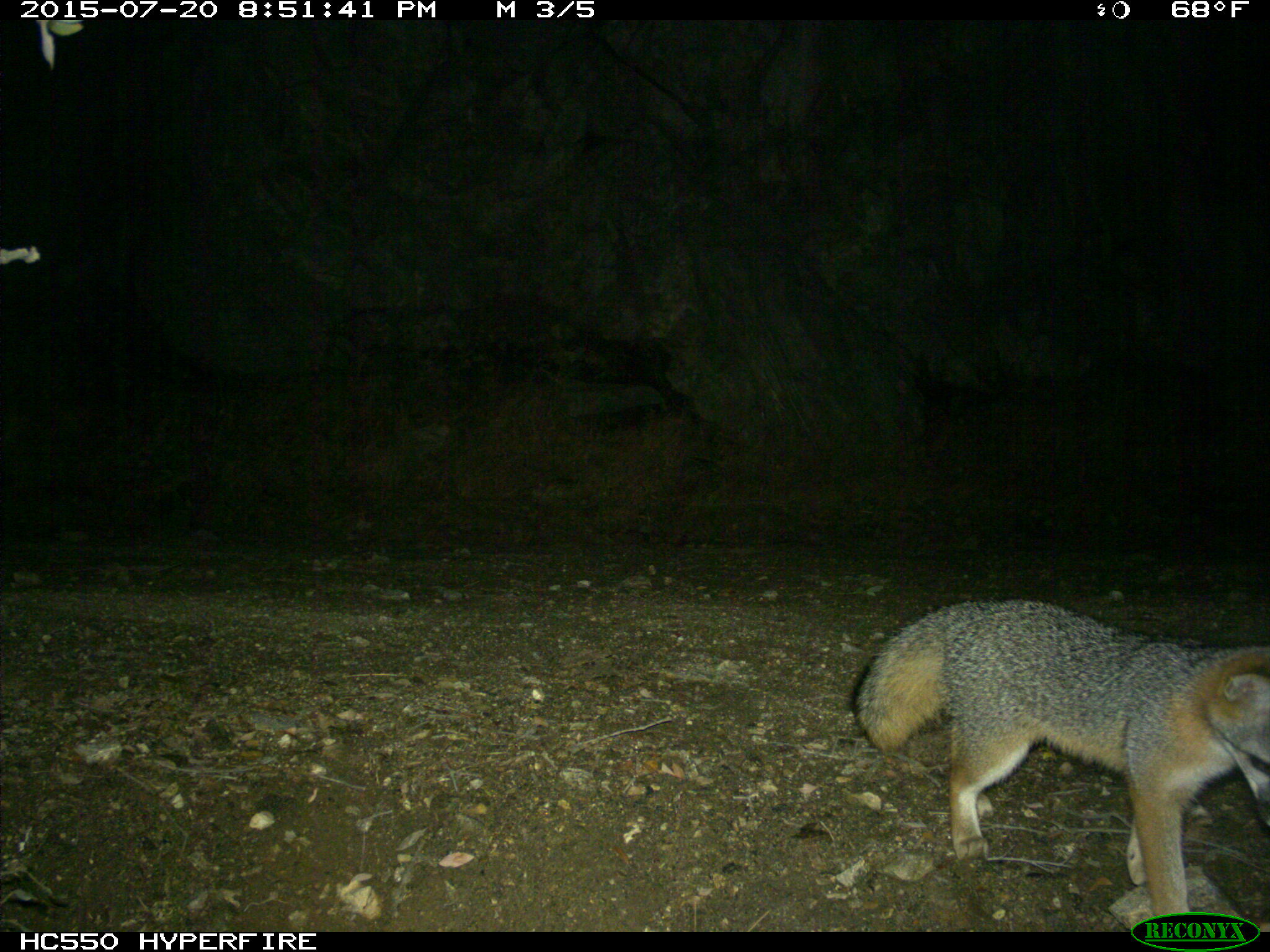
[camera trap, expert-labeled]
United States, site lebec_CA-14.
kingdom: Animalia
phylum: Chordata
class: Mammalia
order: Carnivora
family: Canidae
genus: Urocyon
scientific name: Urocyon cinereoargenteus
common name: gray fox